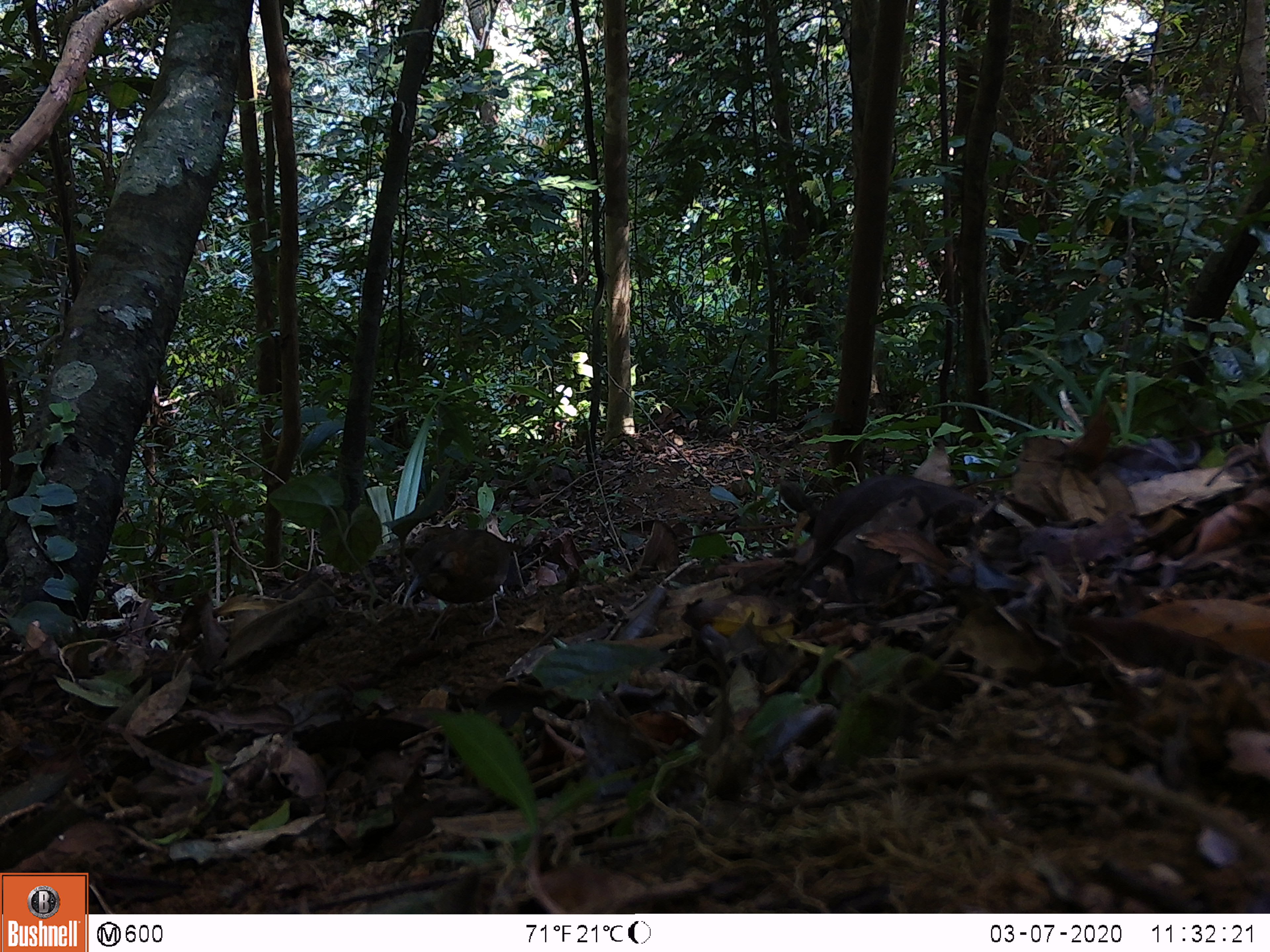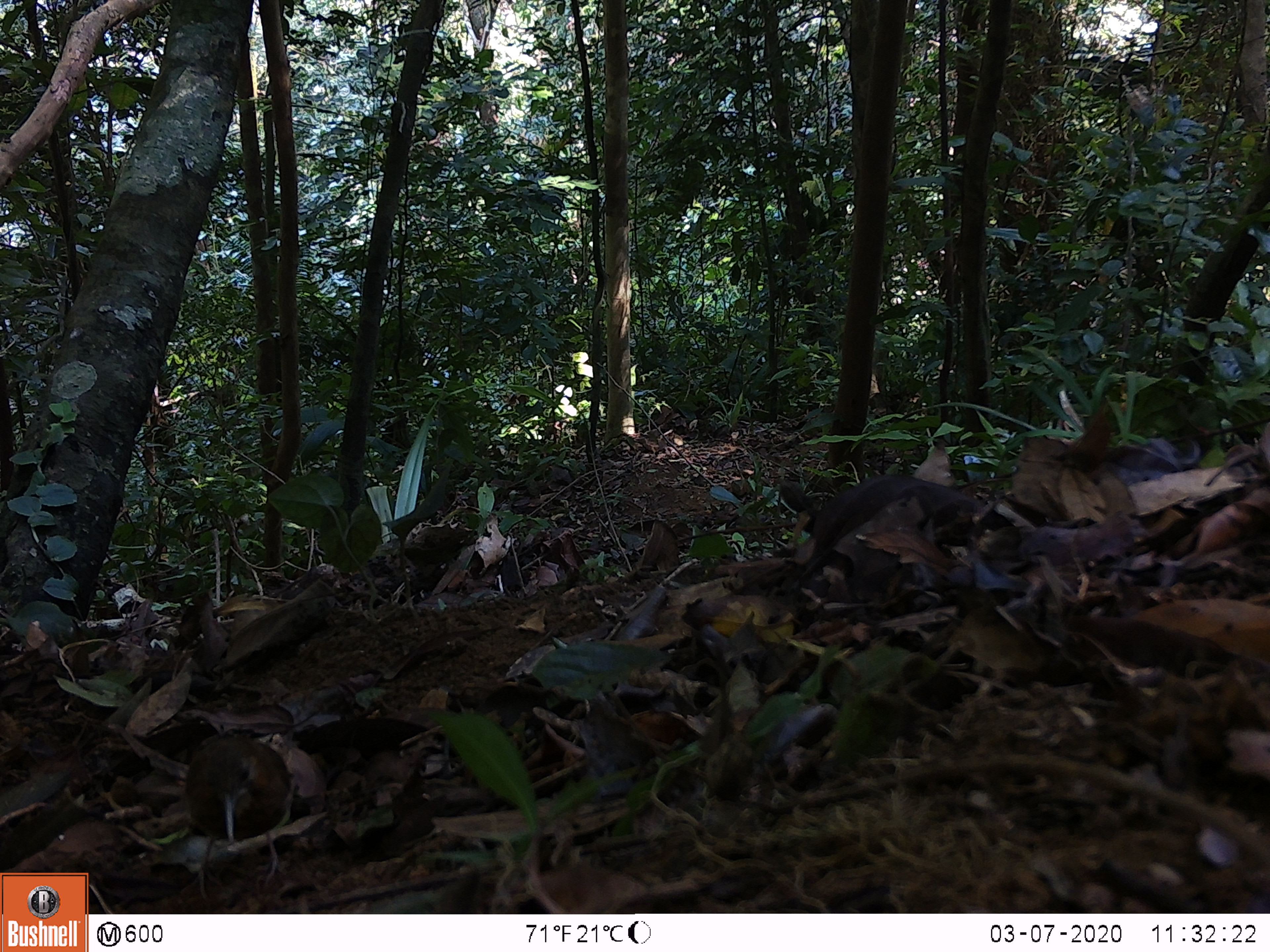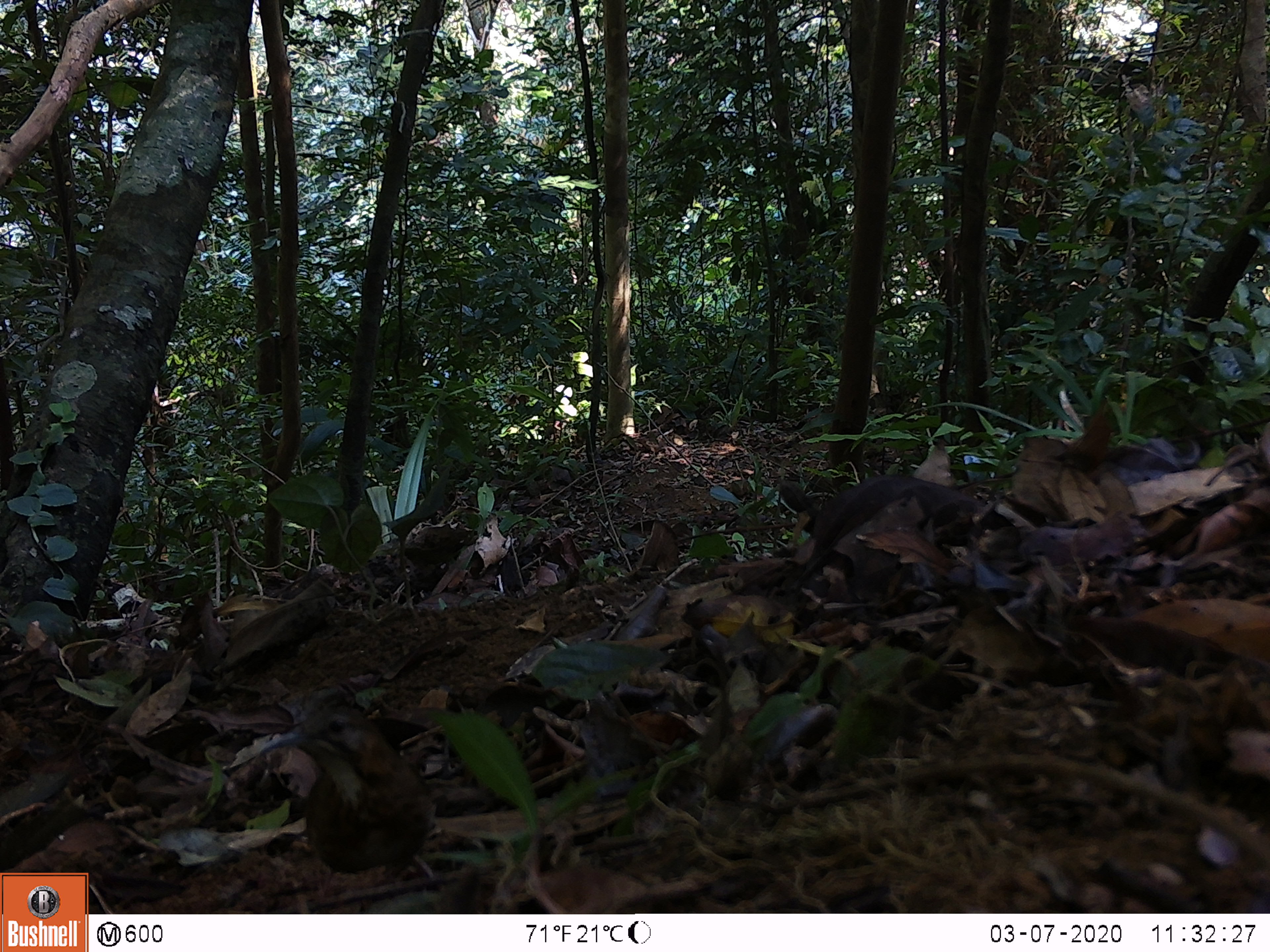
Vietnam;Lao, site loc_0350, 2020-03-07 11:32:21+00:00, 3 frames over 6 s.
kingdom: Animalia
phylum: Chordata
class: Aves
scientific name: Aves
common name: bird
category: unidentified bird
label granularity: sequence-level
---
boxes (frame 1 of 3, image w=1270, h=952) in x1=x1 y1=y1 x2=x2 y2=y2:
unidentified bird: x1=410 y1=528 x2=522 y2=644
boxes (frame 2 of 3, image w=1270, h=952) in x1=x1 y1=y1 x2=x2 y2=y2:
unidentified bird: x1=176 y1=736 x2=295 y2=903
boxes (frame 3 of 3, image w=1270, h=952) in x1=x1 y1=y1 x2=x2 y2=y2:
unidentified bird: x1=258 y1=706 x2=436 y2=897